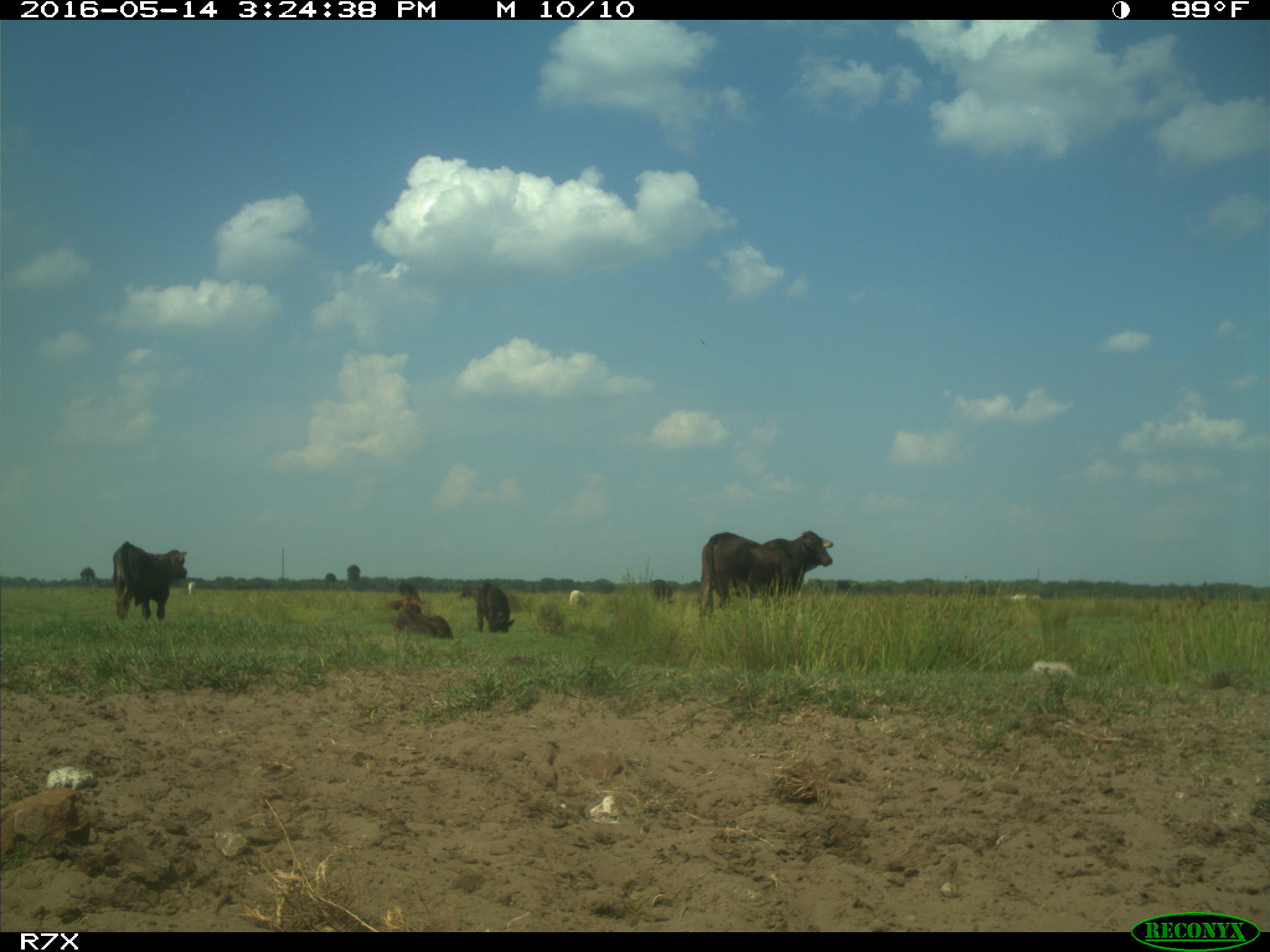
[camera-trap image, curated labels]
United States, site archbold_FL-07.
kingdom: Animalia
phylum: Chordata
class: Mammalia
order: Artiodactyla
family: Bovidae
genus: Bos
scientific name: Bos taurus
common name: domestic cow